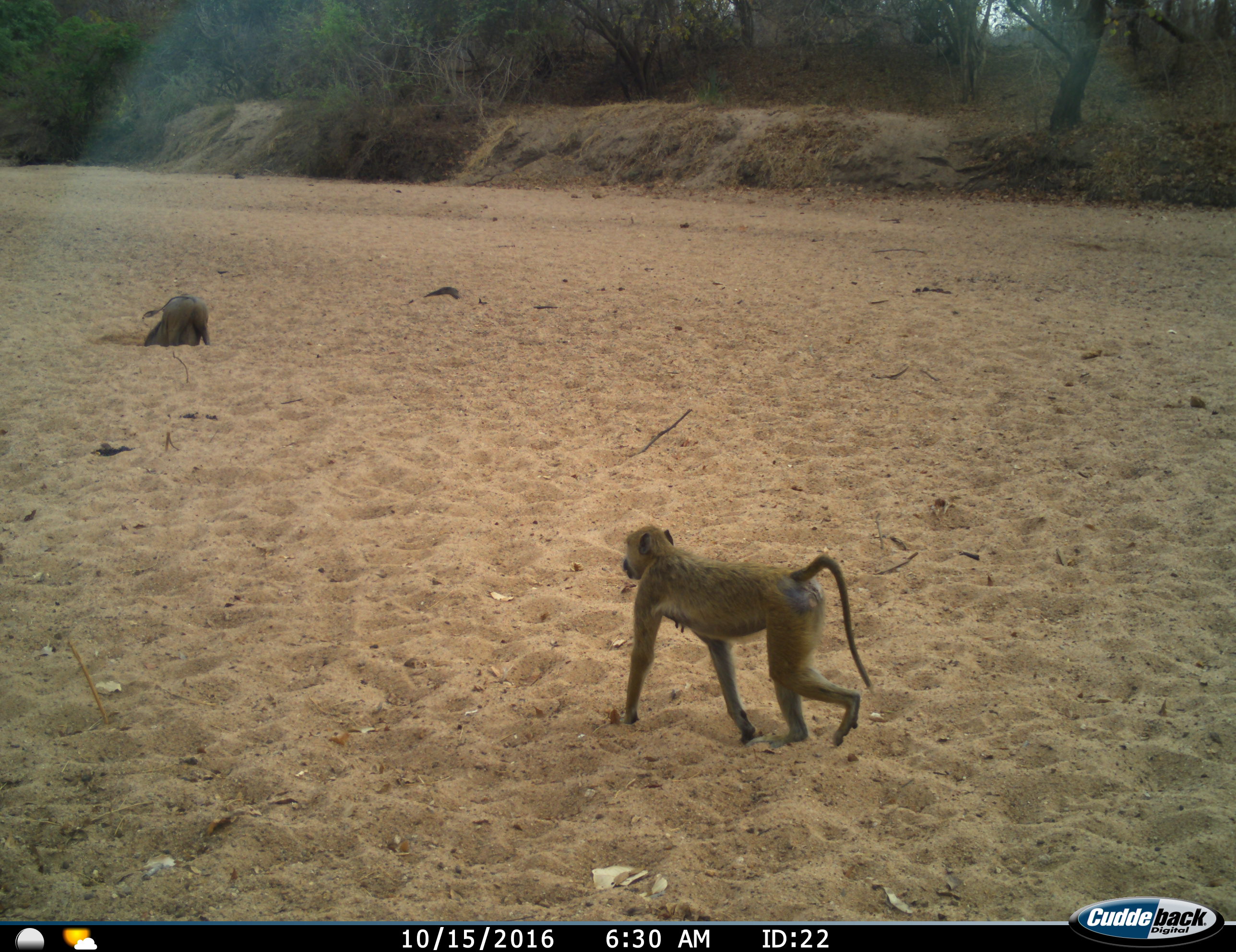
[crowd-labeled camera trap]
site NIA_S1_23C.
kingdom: Animalia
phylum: Chordata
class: Mammalia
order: Primates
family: Cercopithecidae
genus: Papio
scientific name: Papio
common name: baboon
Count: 1.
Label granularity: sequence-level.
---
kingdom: Animalia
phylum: Chordata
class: Mammalia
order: Artiodactyla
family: Suidae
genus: Phacochoerus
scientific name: Phacochoerus africanus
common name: warthog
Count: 1.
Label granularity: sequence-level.